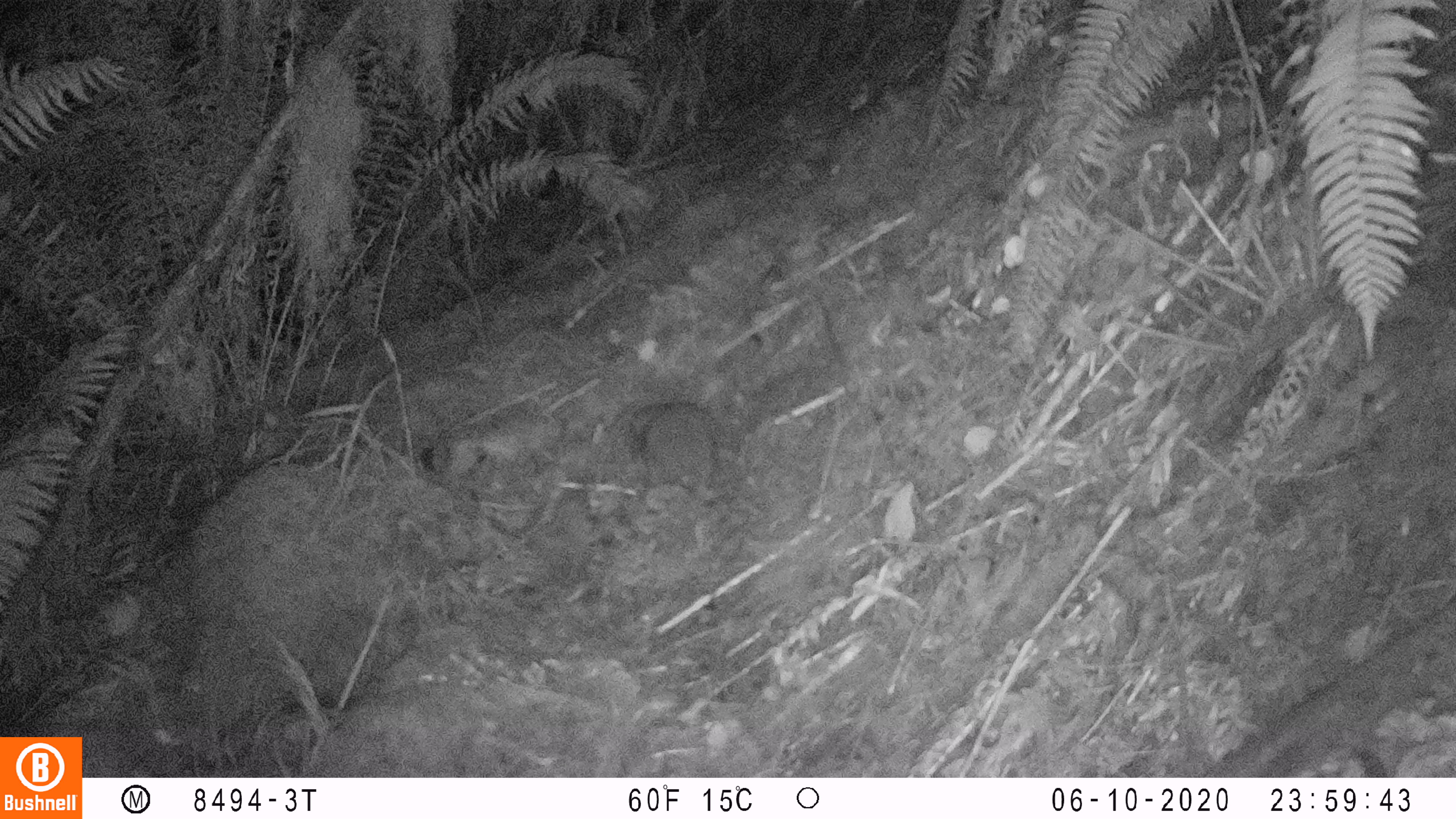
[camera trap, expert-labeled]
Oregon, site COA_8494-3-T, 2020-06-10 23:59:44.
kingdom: Animalia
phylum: Chordata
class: Mammalia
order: Rodentia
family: Aplodontiidae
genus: Aplodontia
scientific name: Aplodontia rufa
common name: mountain beaver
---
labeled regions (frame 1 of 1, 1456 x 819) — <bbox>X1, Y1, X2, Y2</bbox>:
mountain beaver: <bbox>622, 391, 728, 505</bbox>